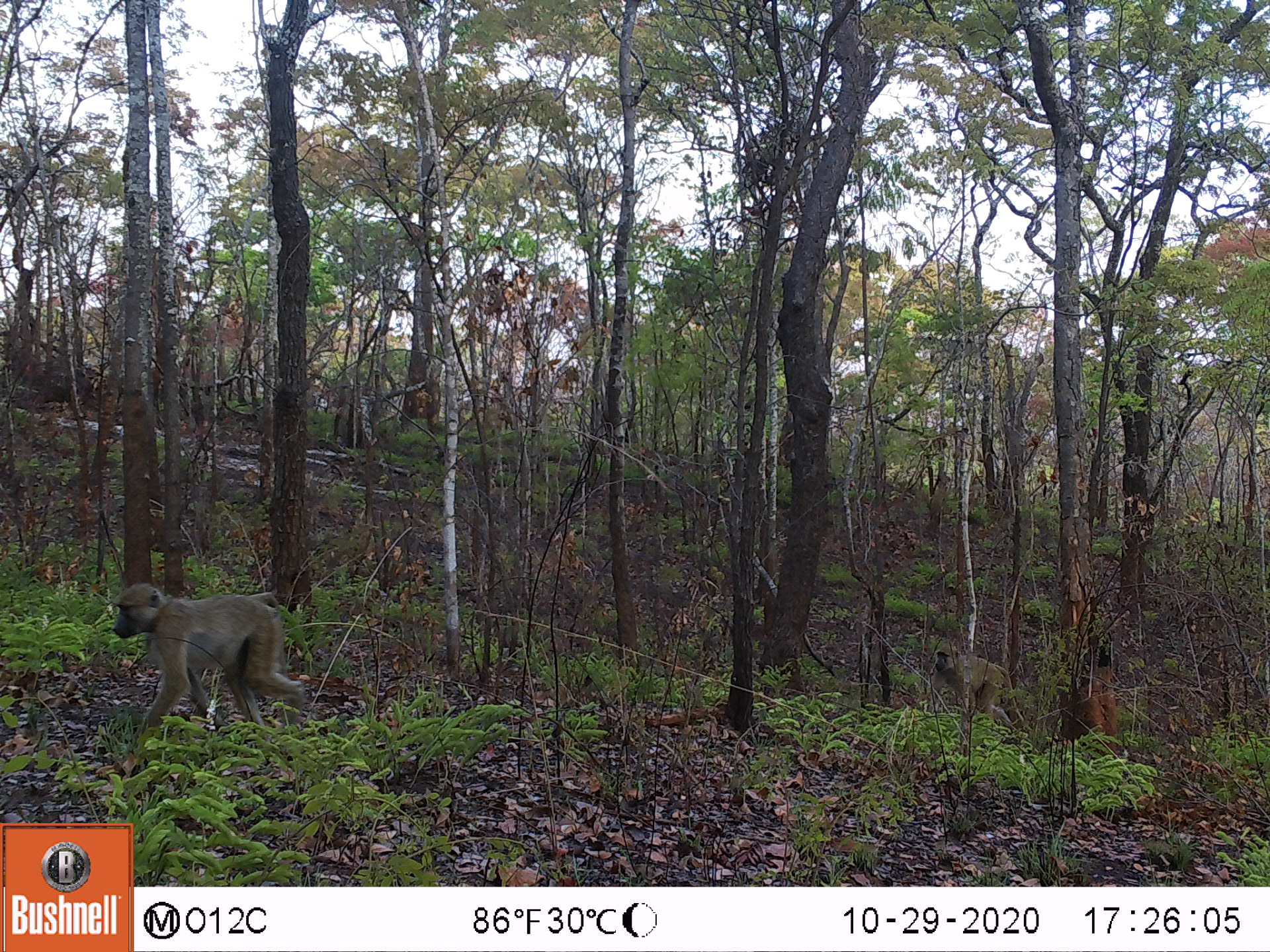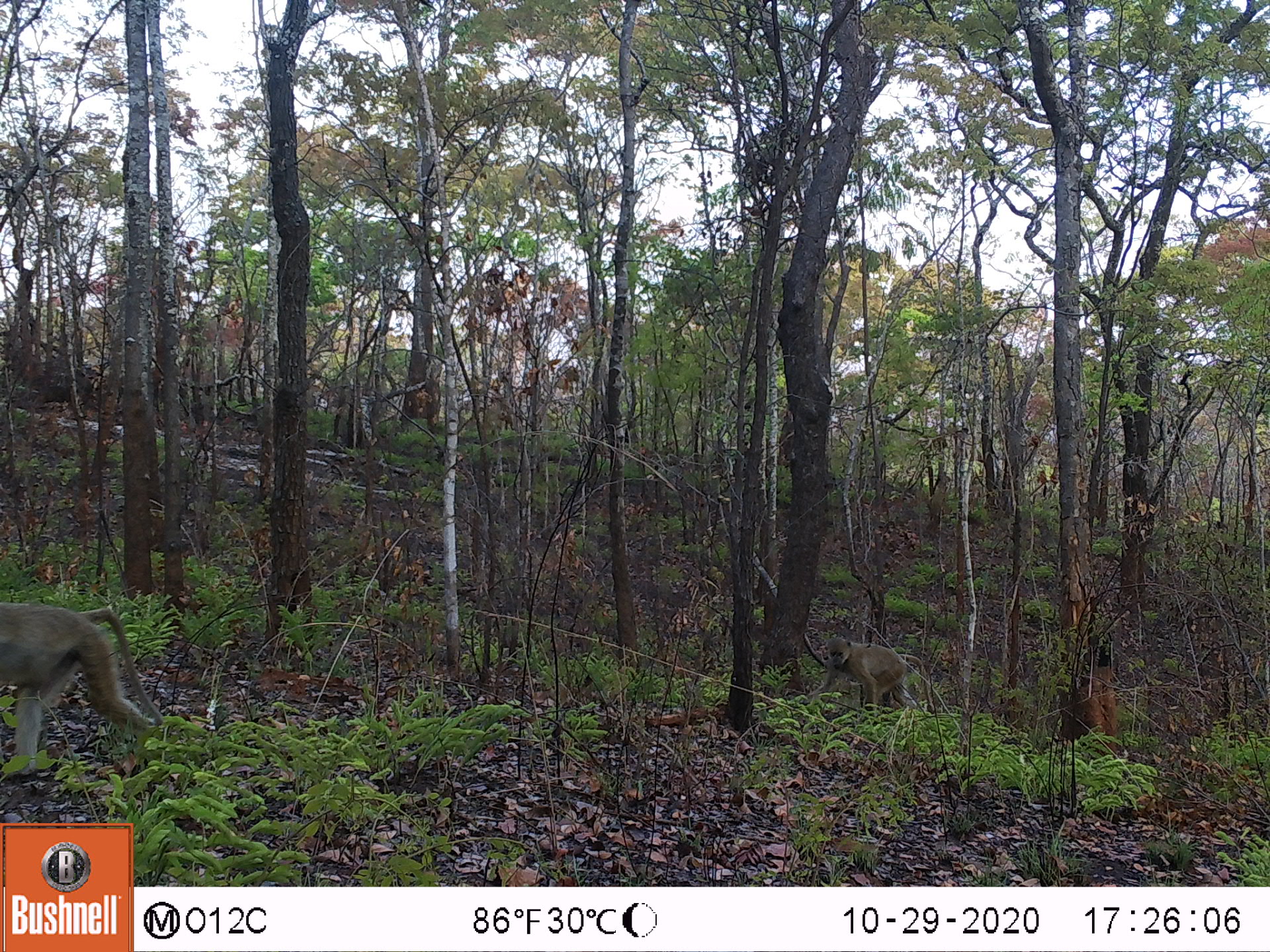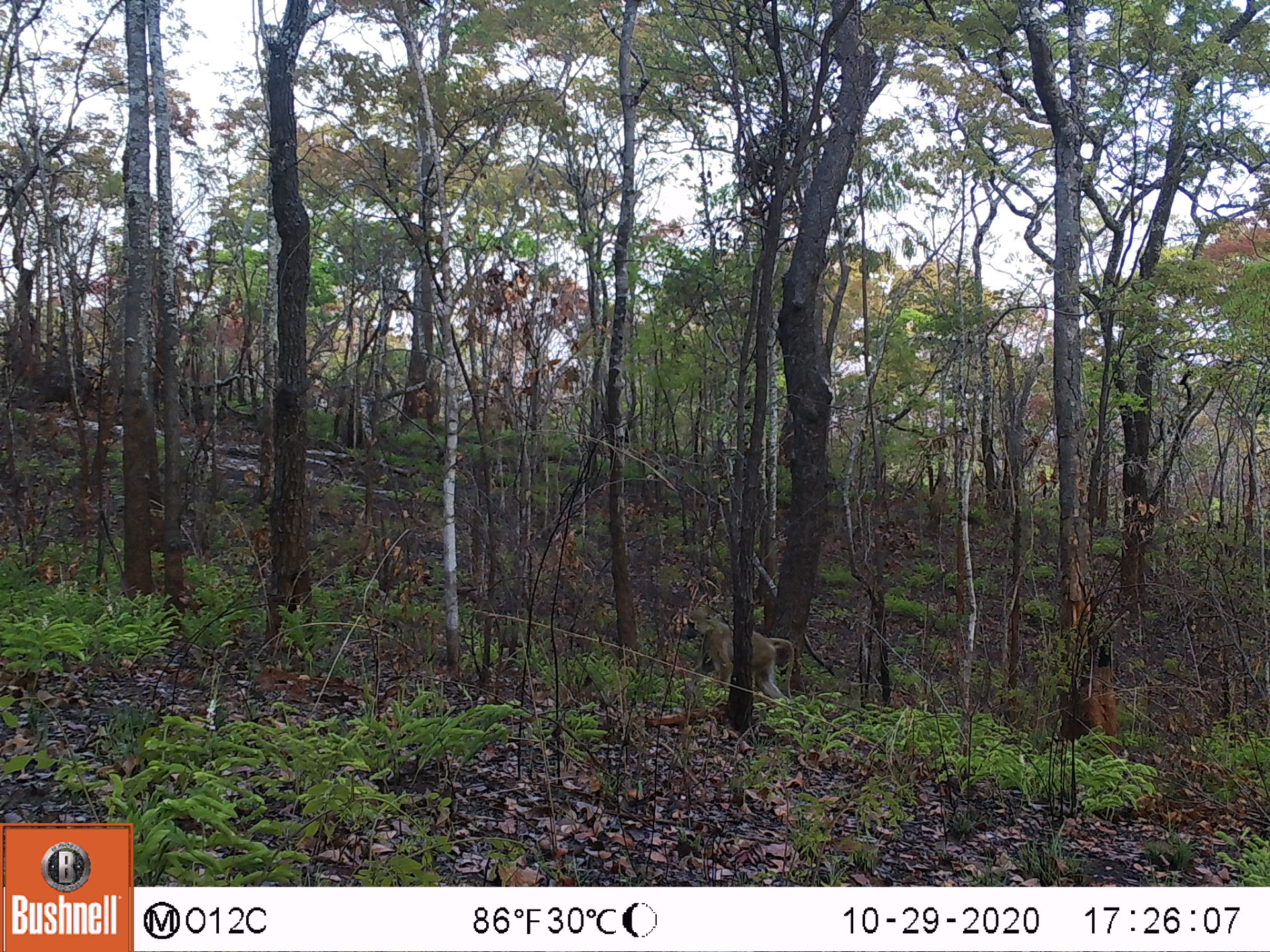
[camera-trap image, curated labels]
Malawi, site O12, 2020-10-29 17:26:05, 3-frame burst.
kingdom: Animalia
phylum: Chordata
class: Mammalia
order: Primates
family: Cercopithecidae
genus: Papio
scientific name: Papio cynocephalus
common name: yellow baboon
Yellow baboon (Papio cynocephalus), count 2.